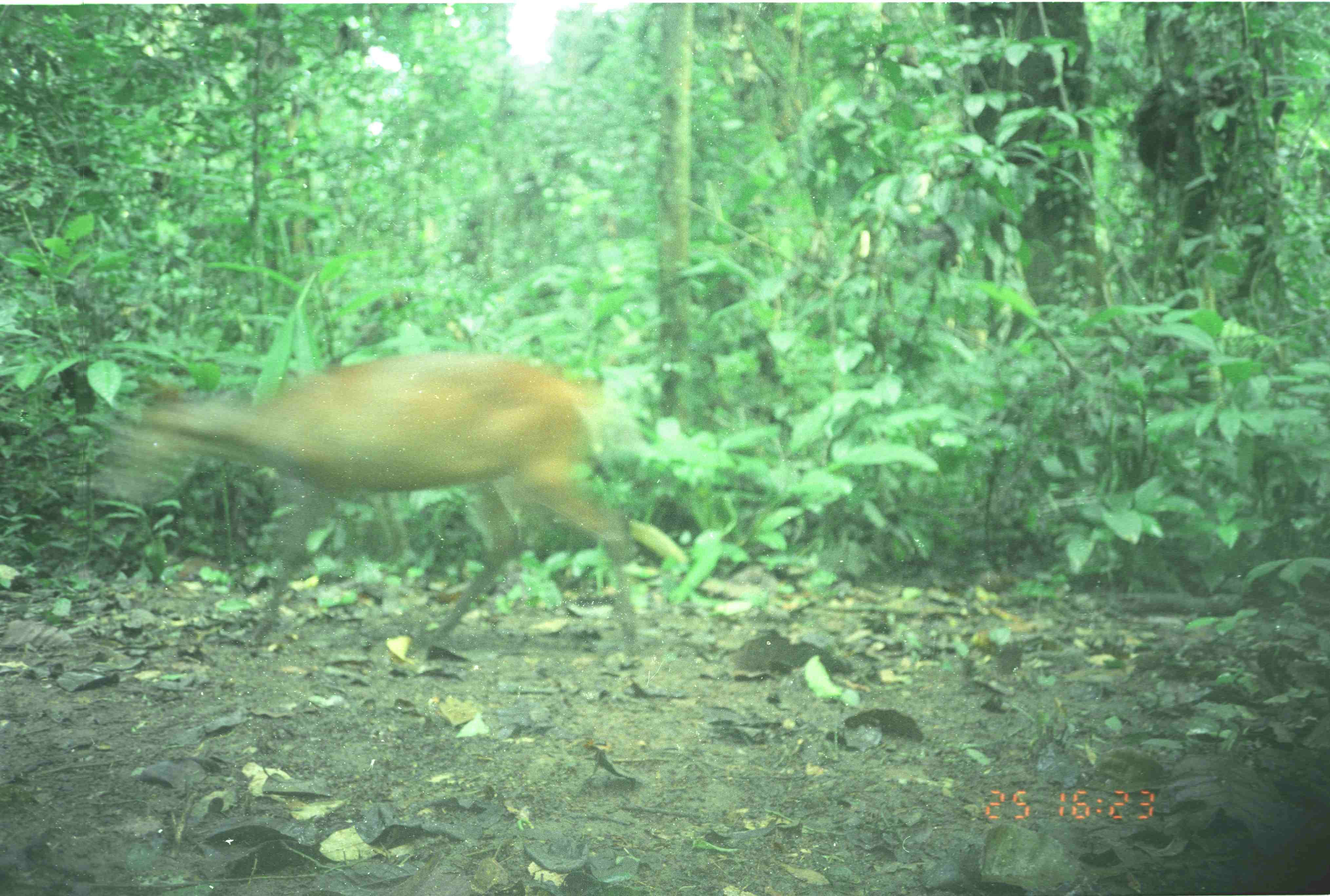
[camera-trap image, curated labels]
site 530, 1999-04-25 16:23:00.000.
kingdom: Animalia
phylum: Chordata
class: Mammalia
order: Artiodactyla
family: Cervidae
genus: Muntiacus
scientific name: Muntiacus muntjak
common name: southern red muntjac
Muntiacus muntjak (southern red muntjac), count 1.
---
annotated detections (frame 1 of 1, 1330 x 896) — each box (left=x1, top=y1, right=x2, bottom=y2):
muntiacus muntjak: (left=108, top=350, right=636, bottom=656)